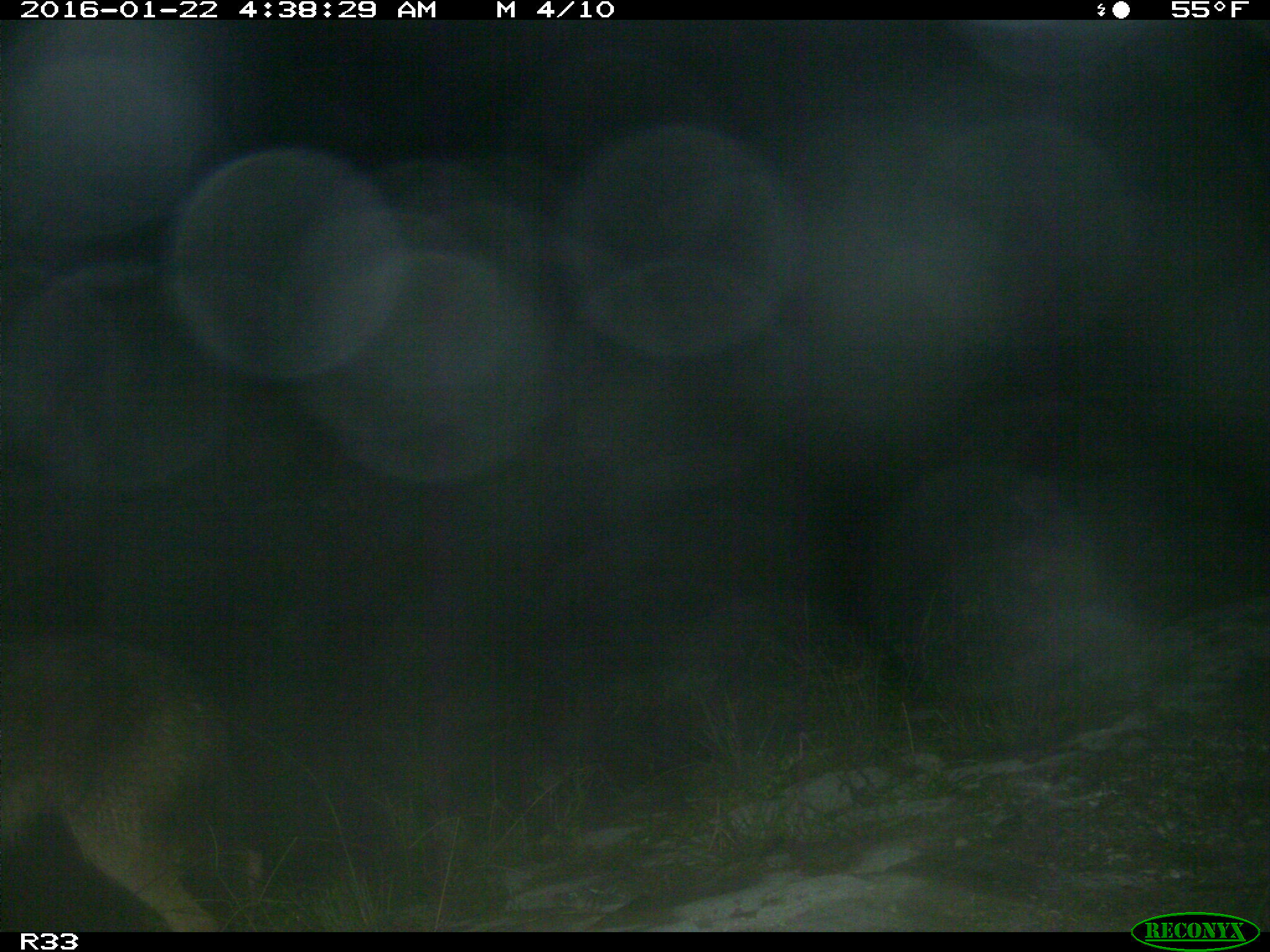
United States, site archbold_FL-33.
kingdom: Animalia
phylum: Chordata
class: Mammalia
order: Carnivora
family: Canidae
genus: Canis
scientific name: Canis latrans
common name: coyote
Canis latrans (coyote).